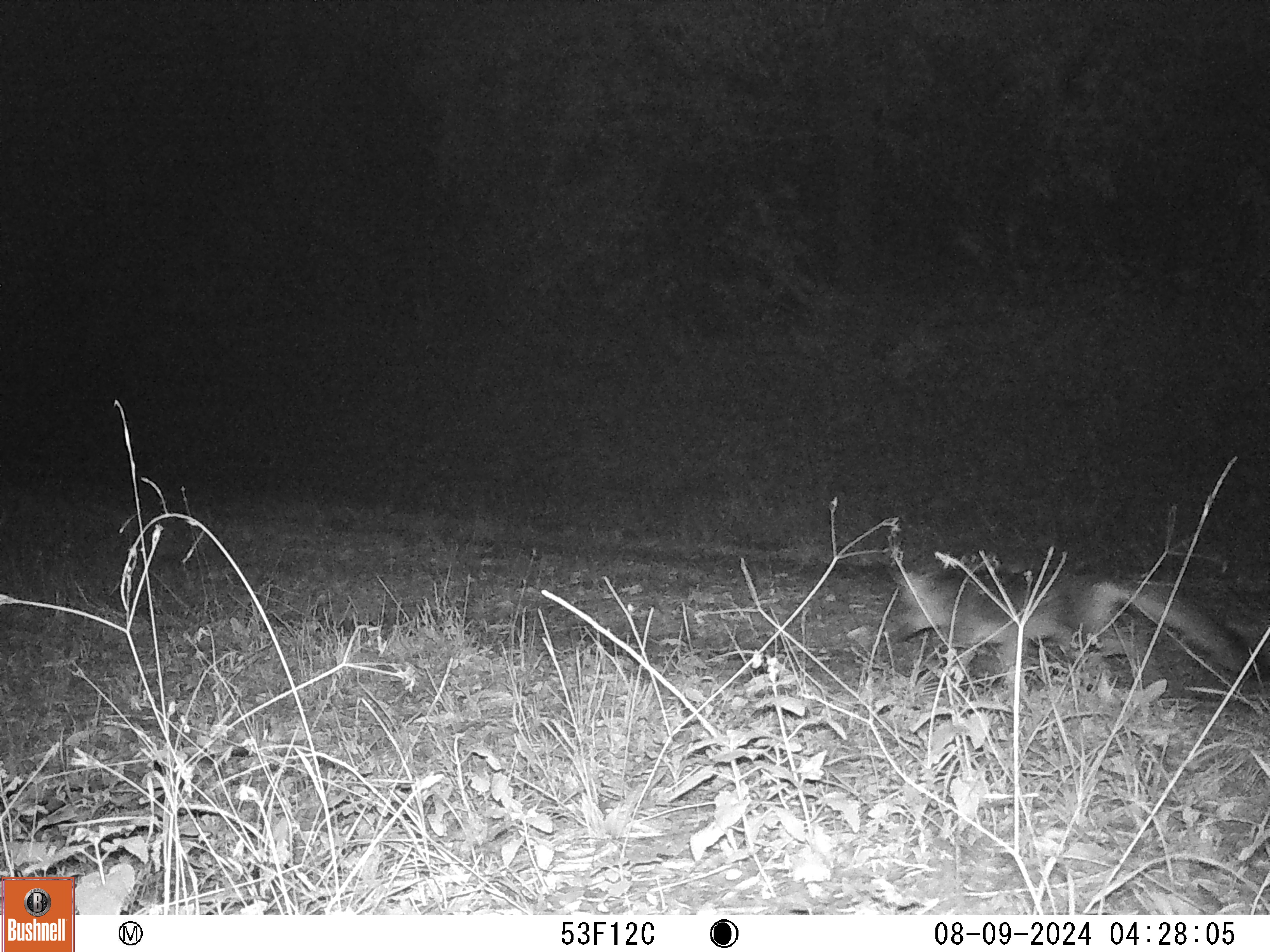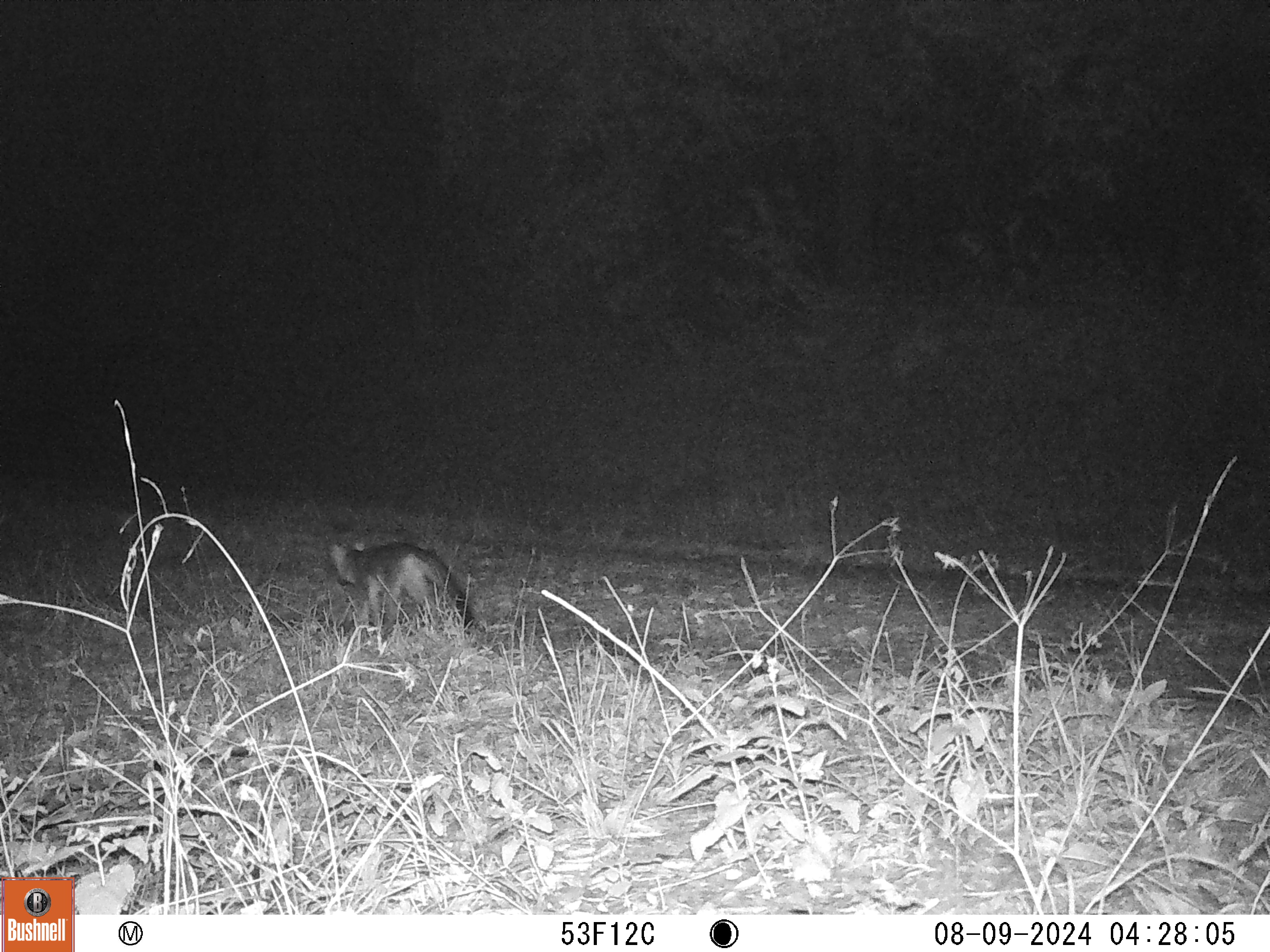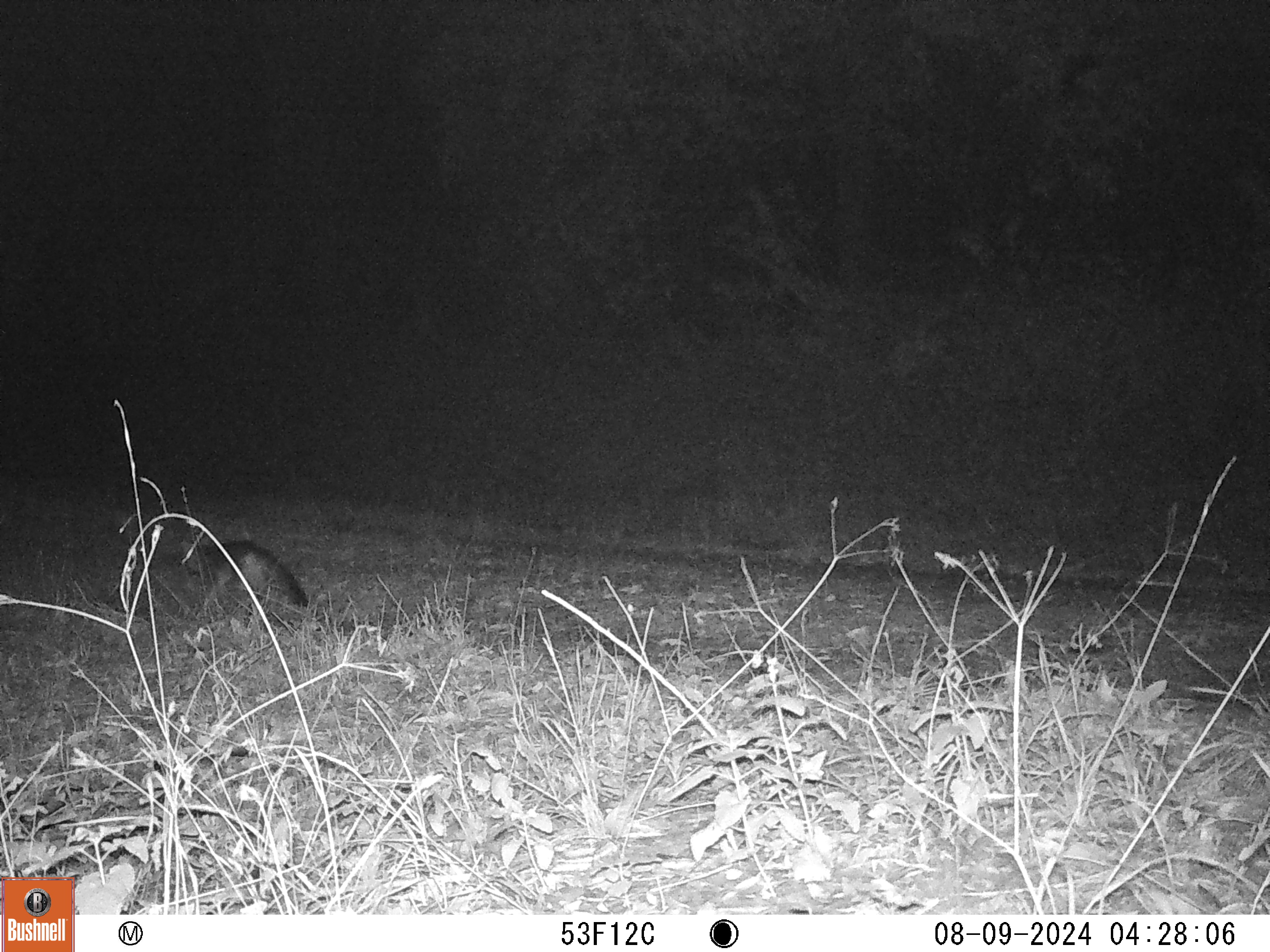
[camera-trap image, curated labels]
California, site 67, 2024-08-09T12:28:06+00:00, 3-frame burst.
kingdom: Animalia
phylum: Chordata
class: Mammalia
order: Carnivora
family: Canidae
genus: Urocyon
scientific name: Urocyon cinereoargenteus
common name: gray fox